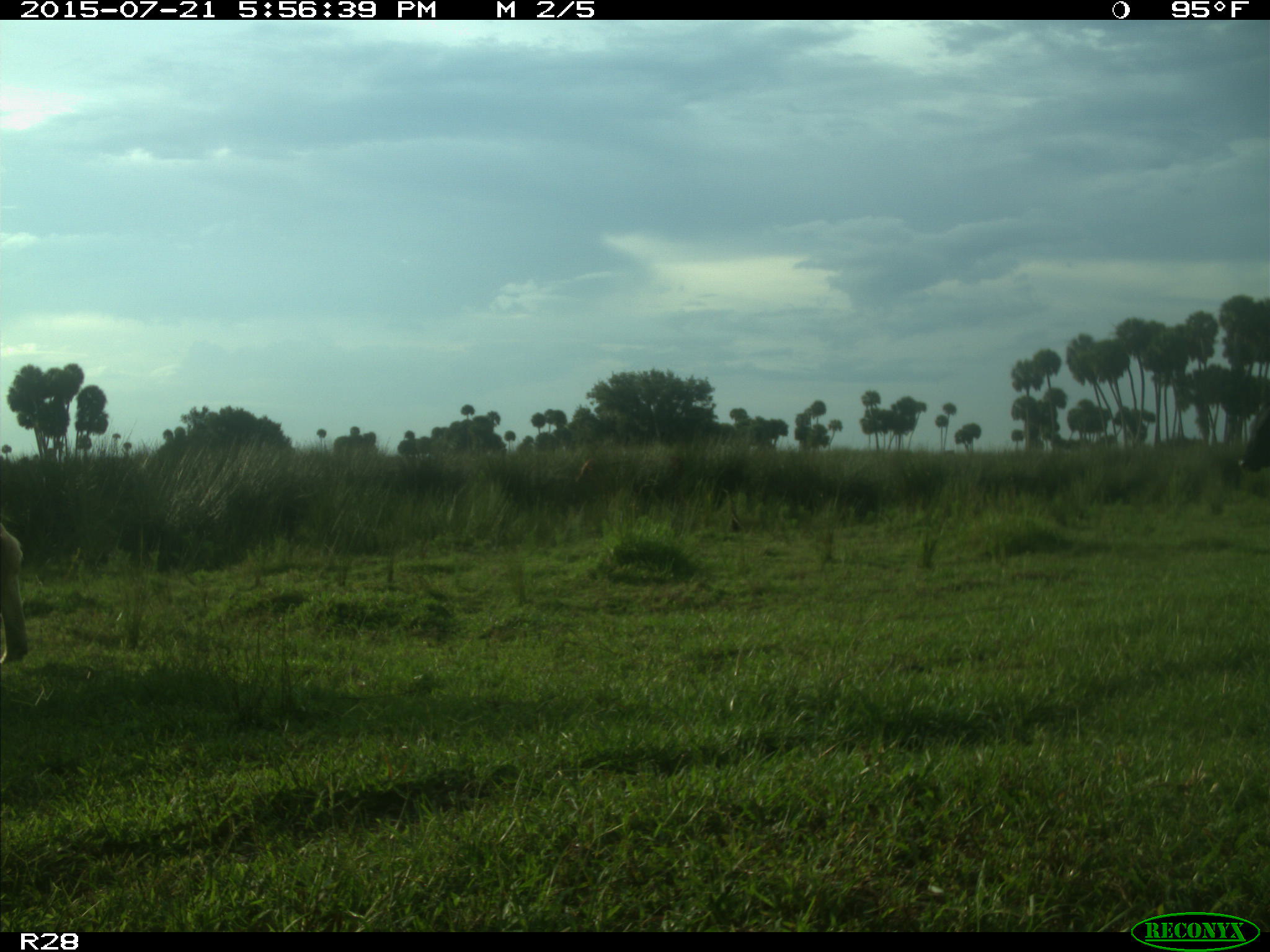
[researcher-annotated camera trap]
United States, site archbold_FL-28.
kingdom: Animalia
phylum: Chordata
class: Mammalia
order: Artiodactyla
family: Bovidae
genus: Bos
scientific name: Bos taurus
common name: domestic cow